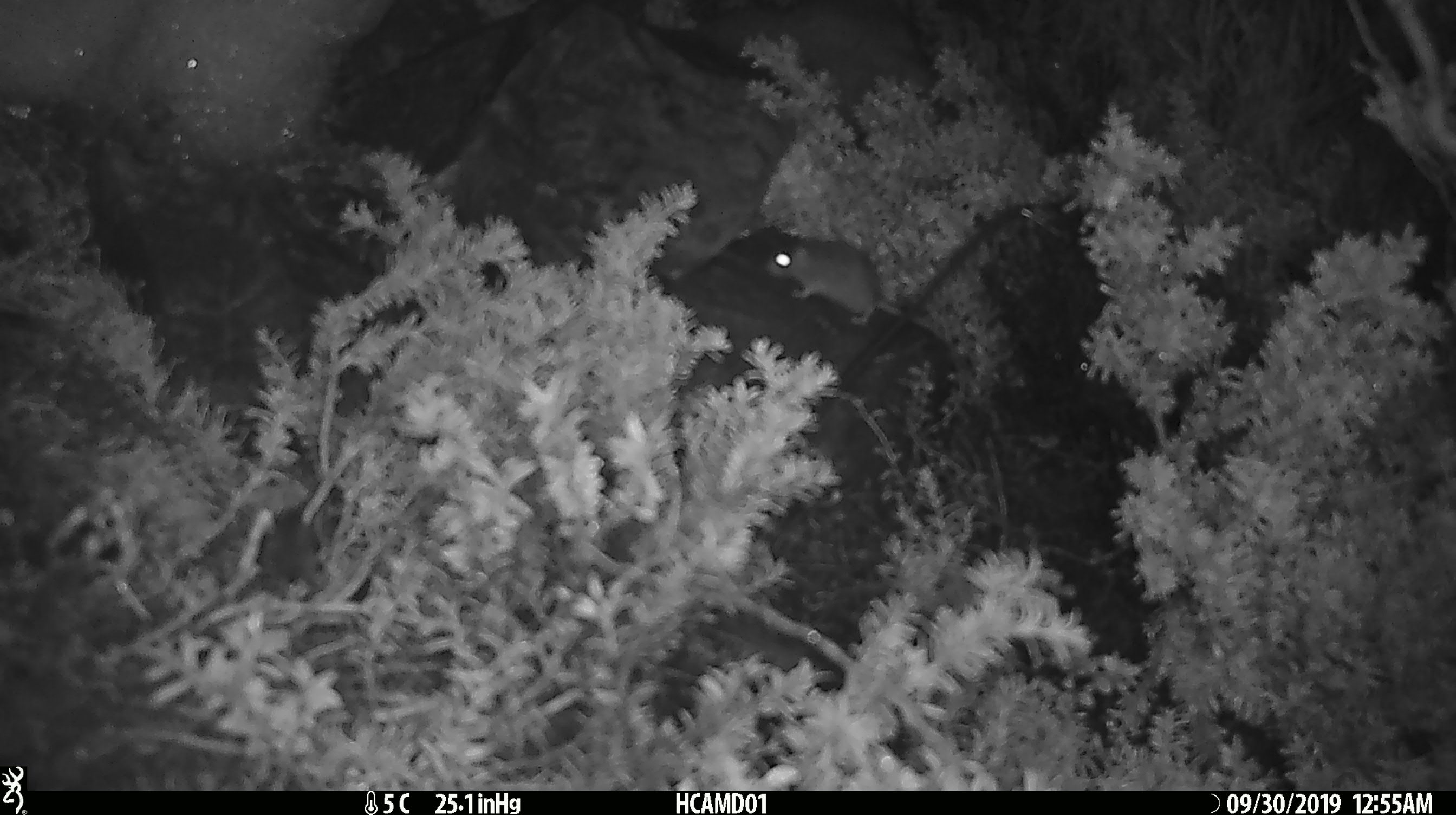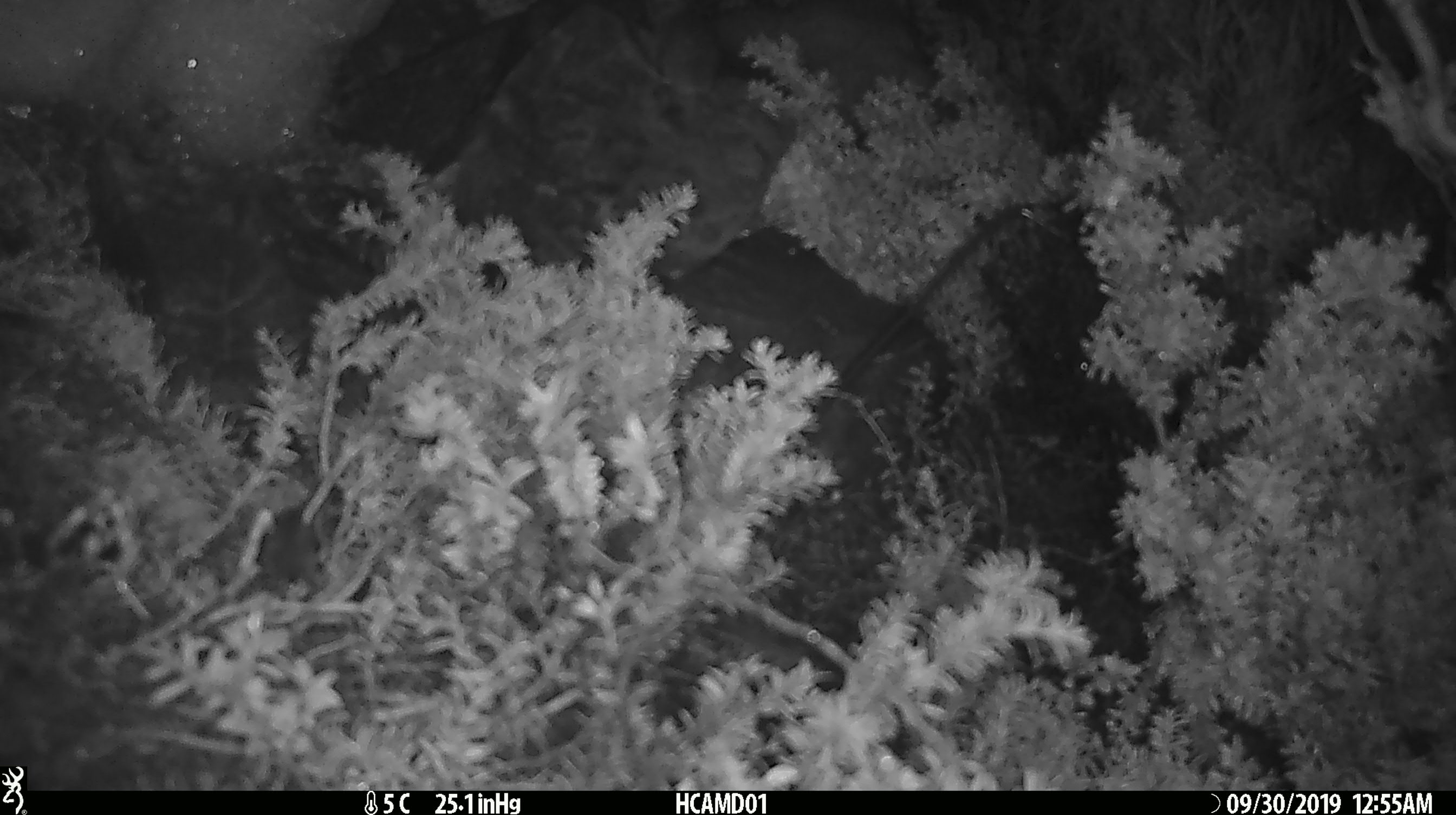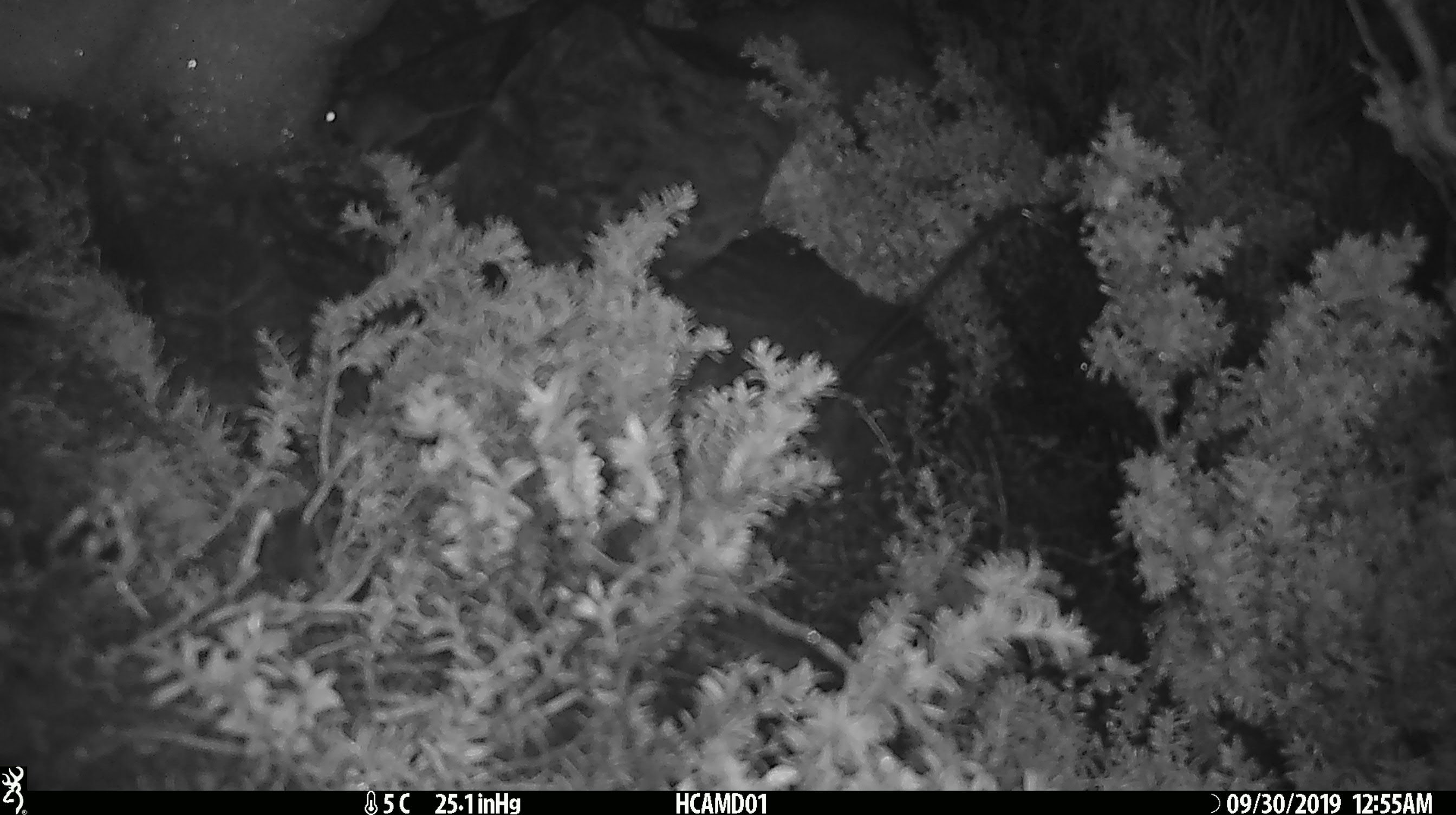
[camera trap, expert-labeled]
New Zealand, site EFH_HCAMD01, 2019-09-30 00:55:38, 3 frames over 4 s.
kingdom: Animalia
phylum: Chordata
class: Mammalia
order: Rodentia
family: Muridae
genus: Mus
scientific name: Mus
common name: mouse